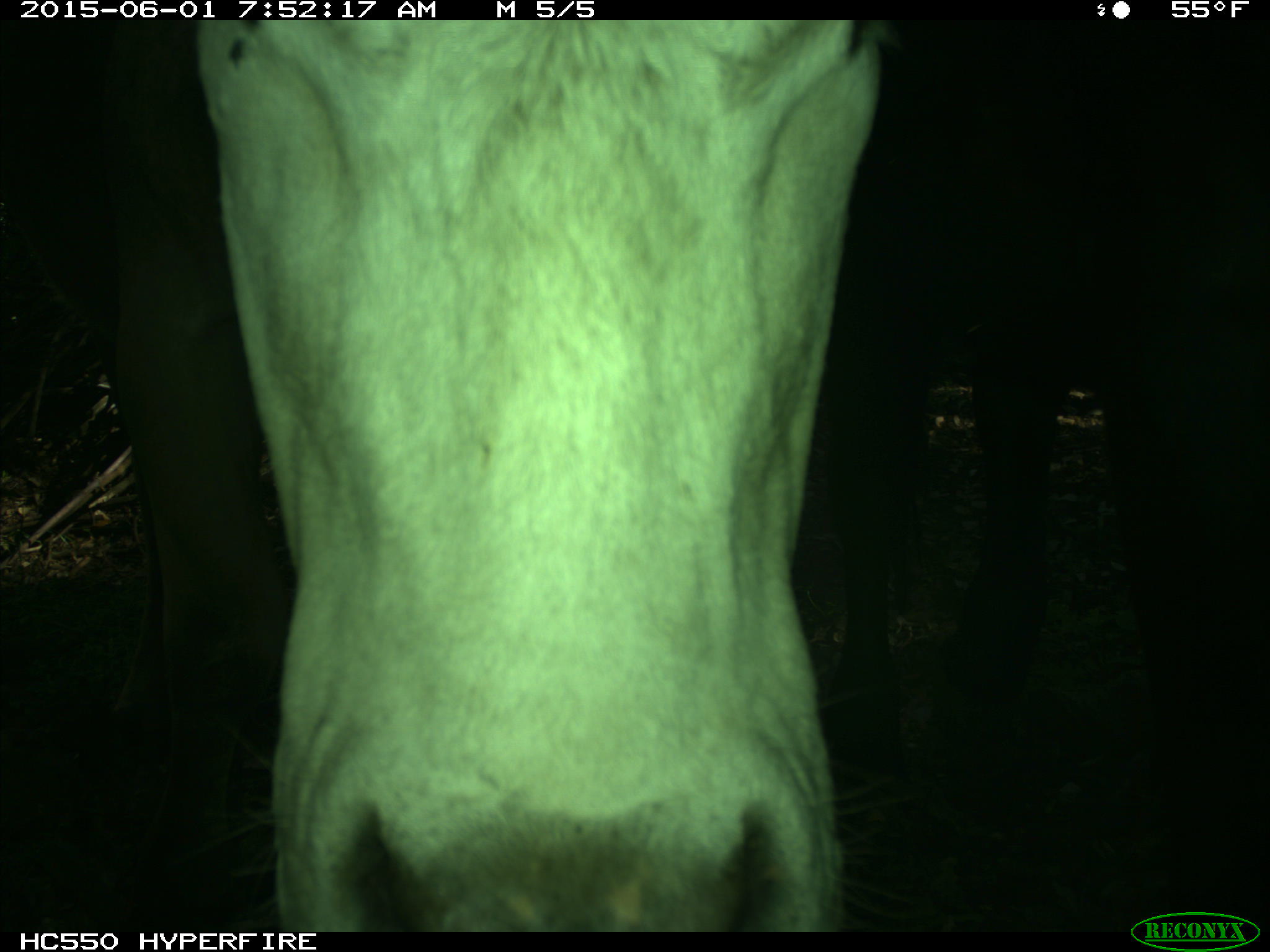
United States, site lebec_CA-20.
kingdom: Animalia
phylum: Chordata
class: Mammalia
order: Artiodactyla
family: Bovidae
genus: Bos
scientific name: Bos taurus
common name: domestic cow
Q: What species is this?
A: Bos taurus (domestic cow).